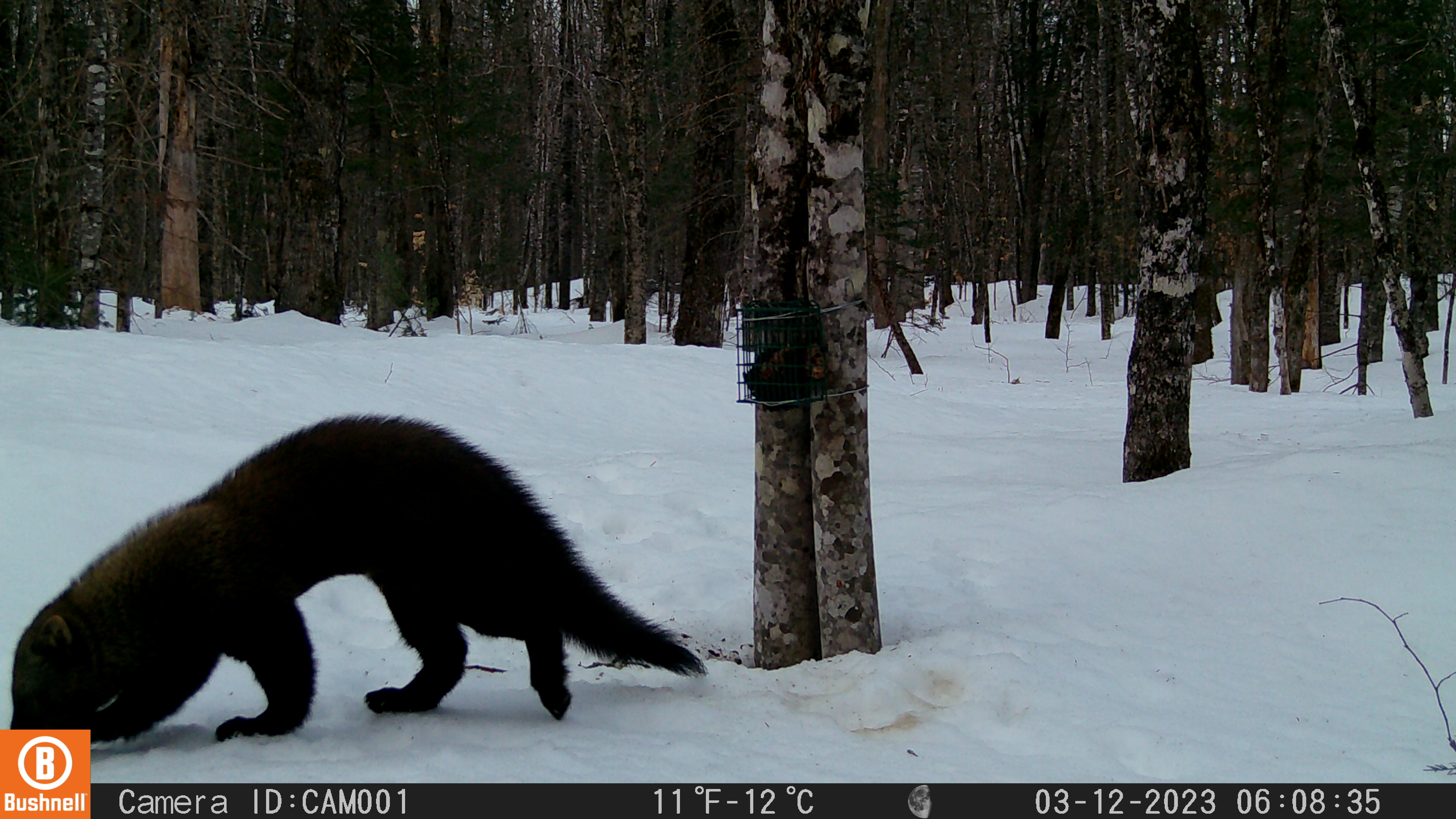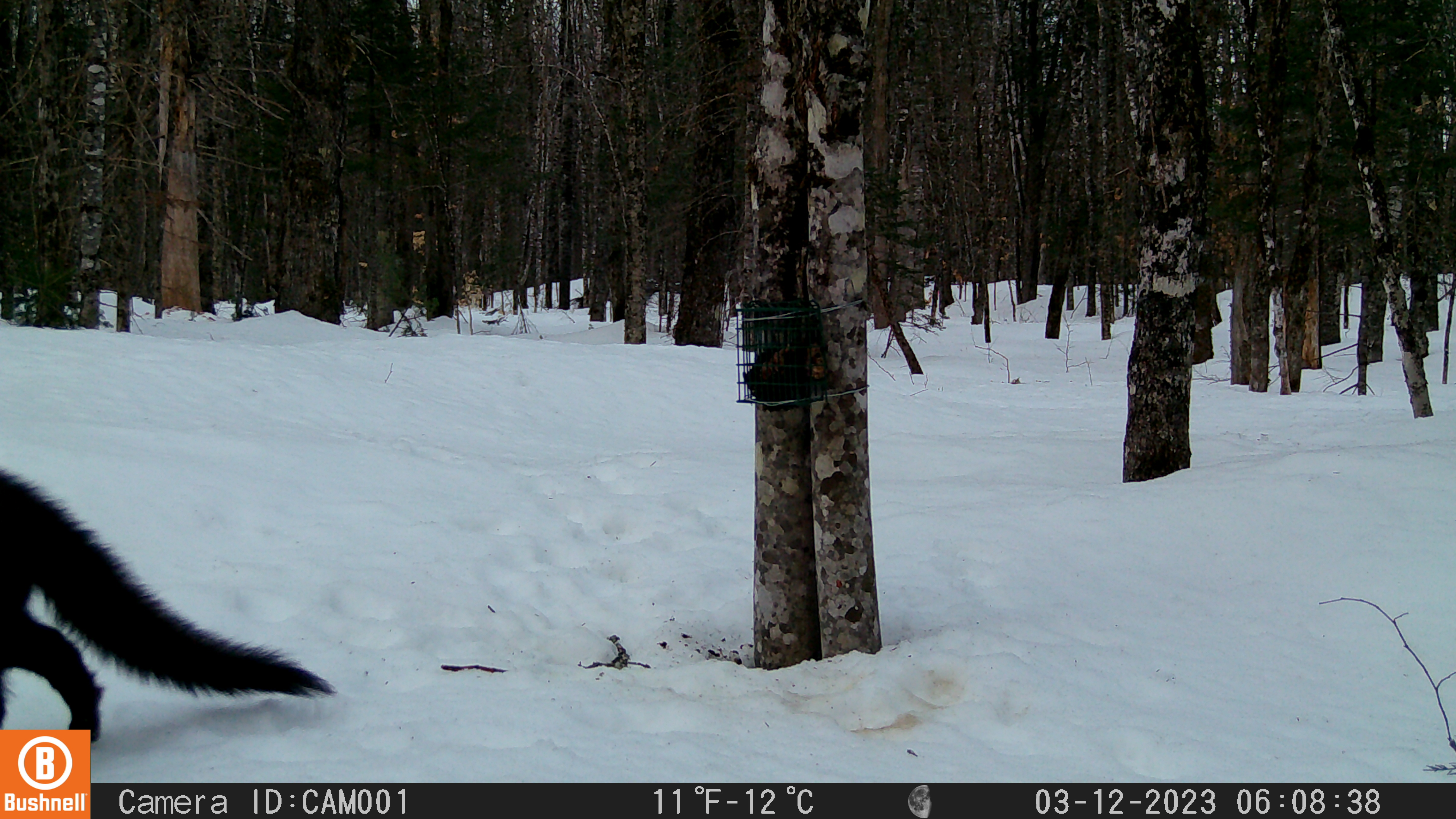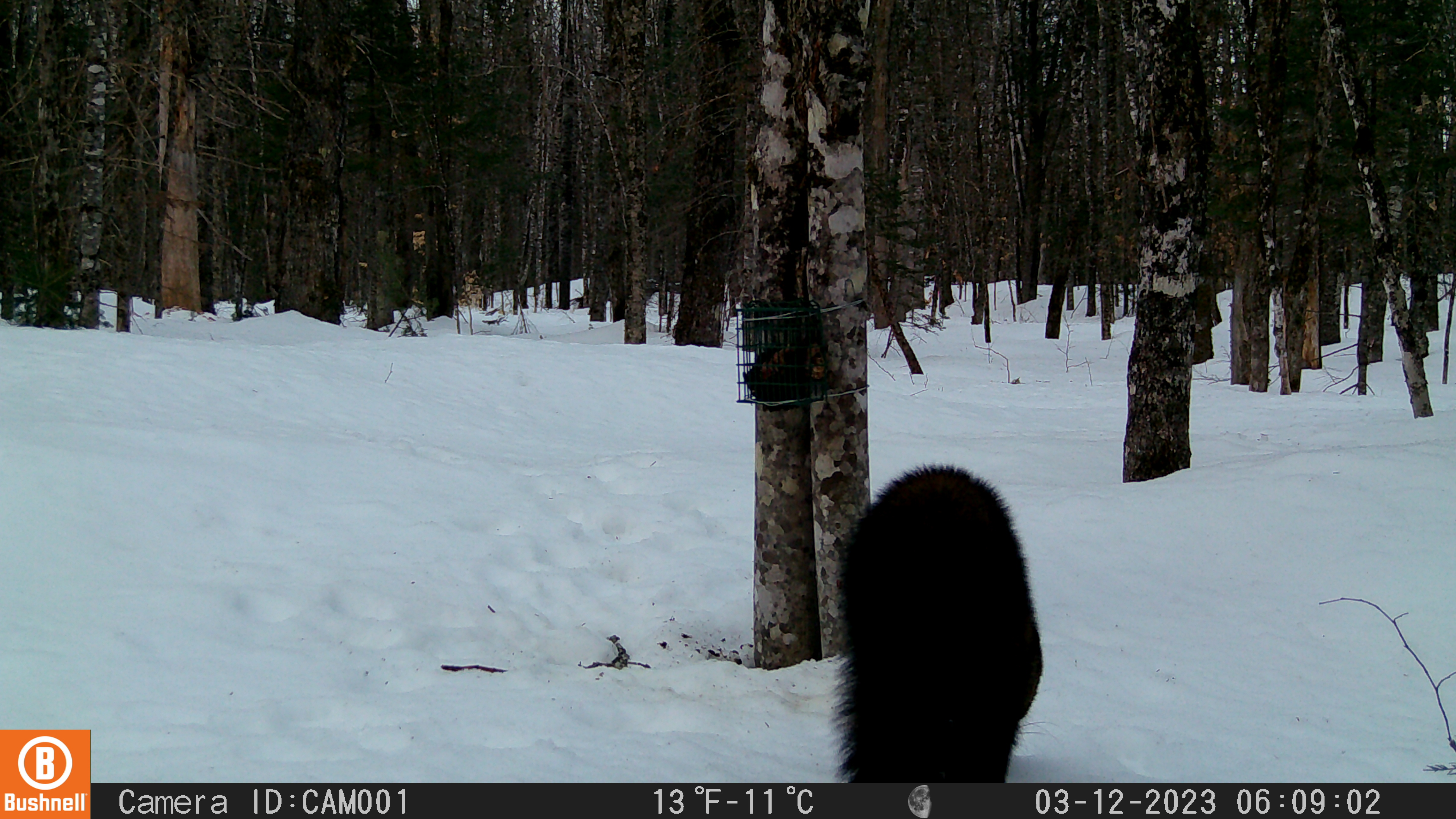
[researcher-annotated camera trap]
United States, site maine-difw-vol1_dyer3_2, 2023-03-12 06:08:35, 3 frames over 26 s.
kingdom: Animalia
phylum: Chordata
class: Mammalia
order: Carnivora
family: Mustelidae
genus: Pekania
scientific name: Pekania pennanti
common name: fisher